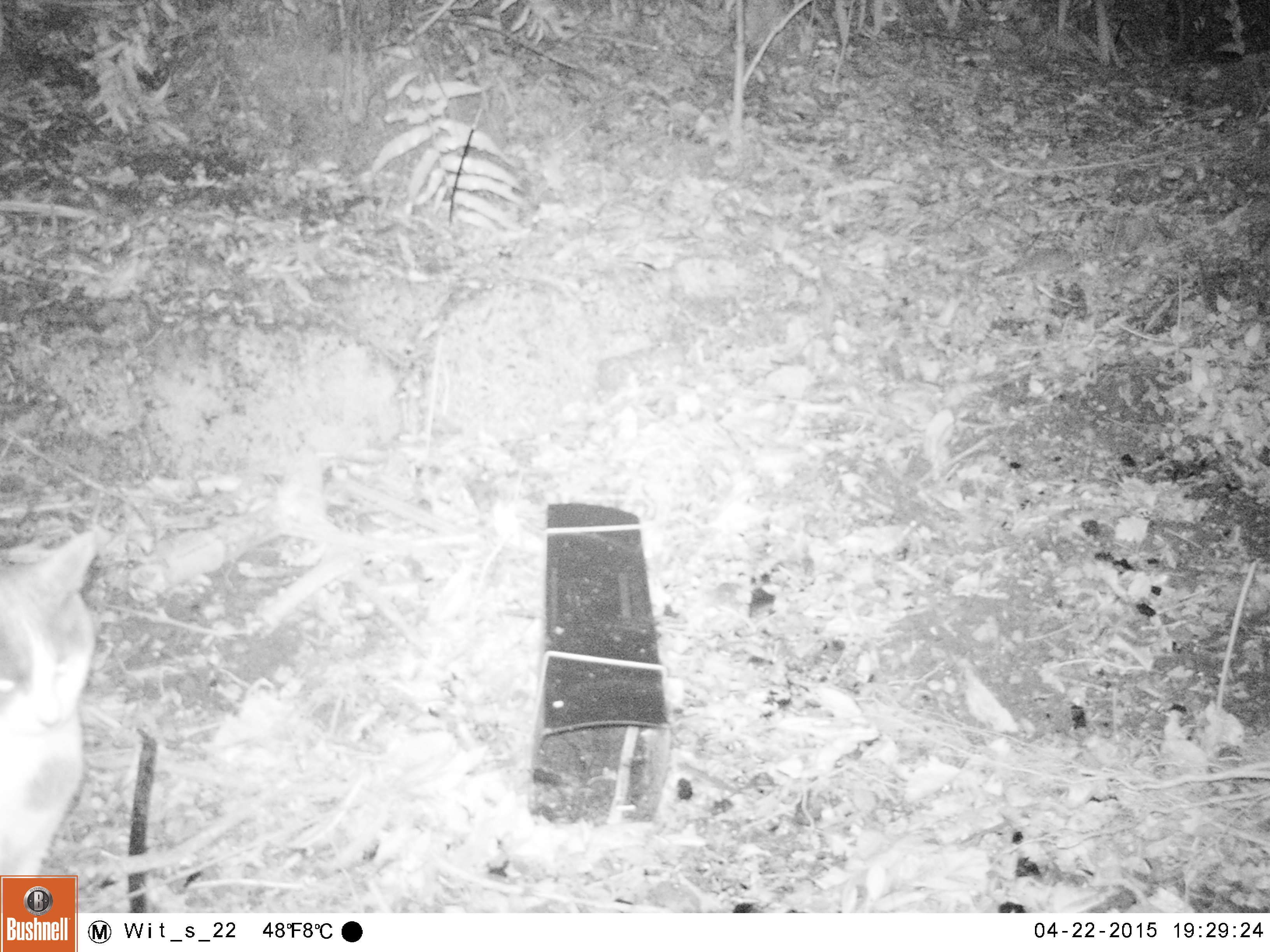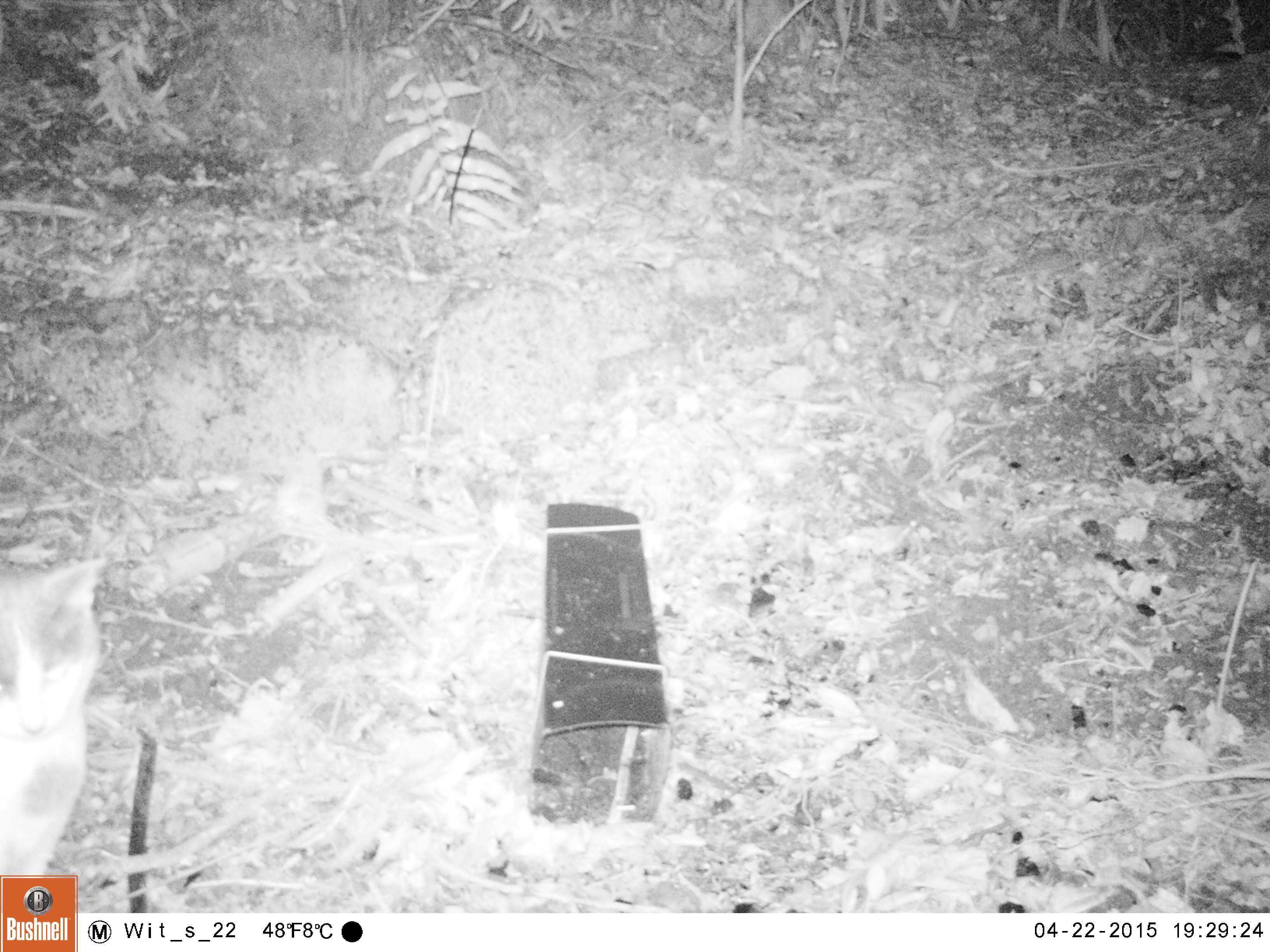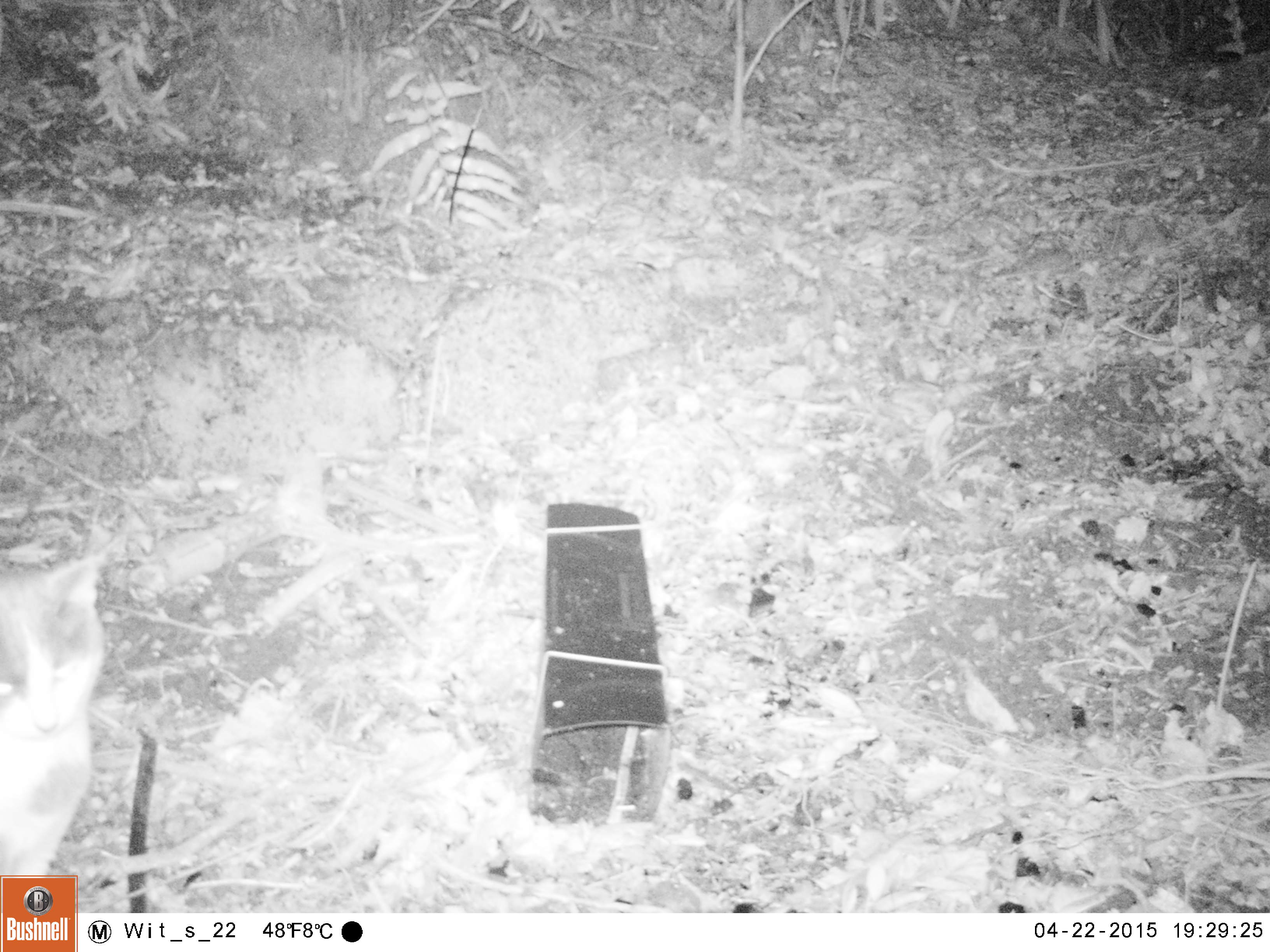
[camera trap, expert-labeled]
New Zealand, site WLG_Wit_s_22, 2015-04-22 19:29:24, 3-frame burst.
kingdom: Animalia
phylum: Chordata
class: Mammalia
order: Carnivora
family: Felidae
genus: Felis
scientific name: Felis catus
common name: domestic cat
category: cat